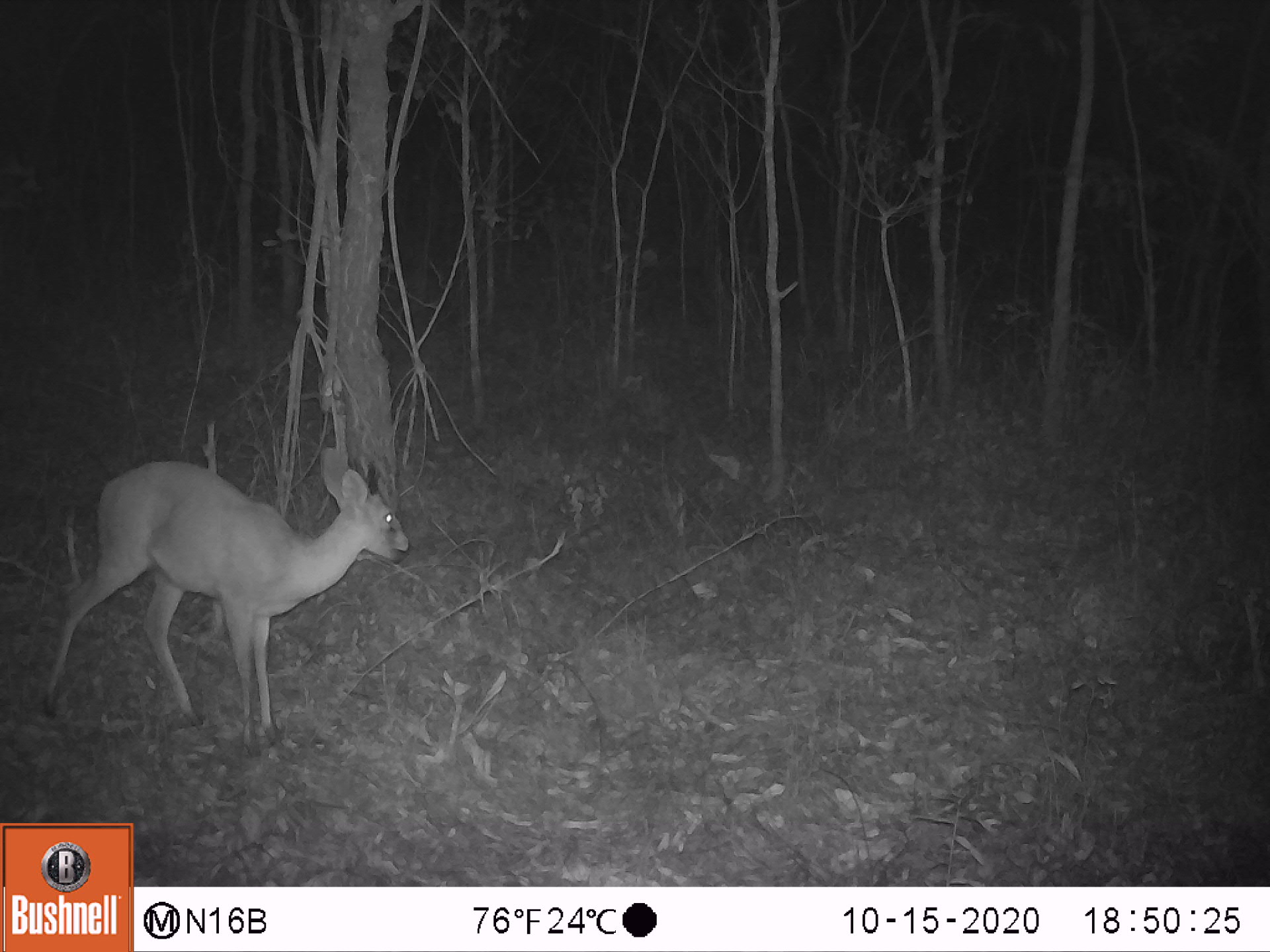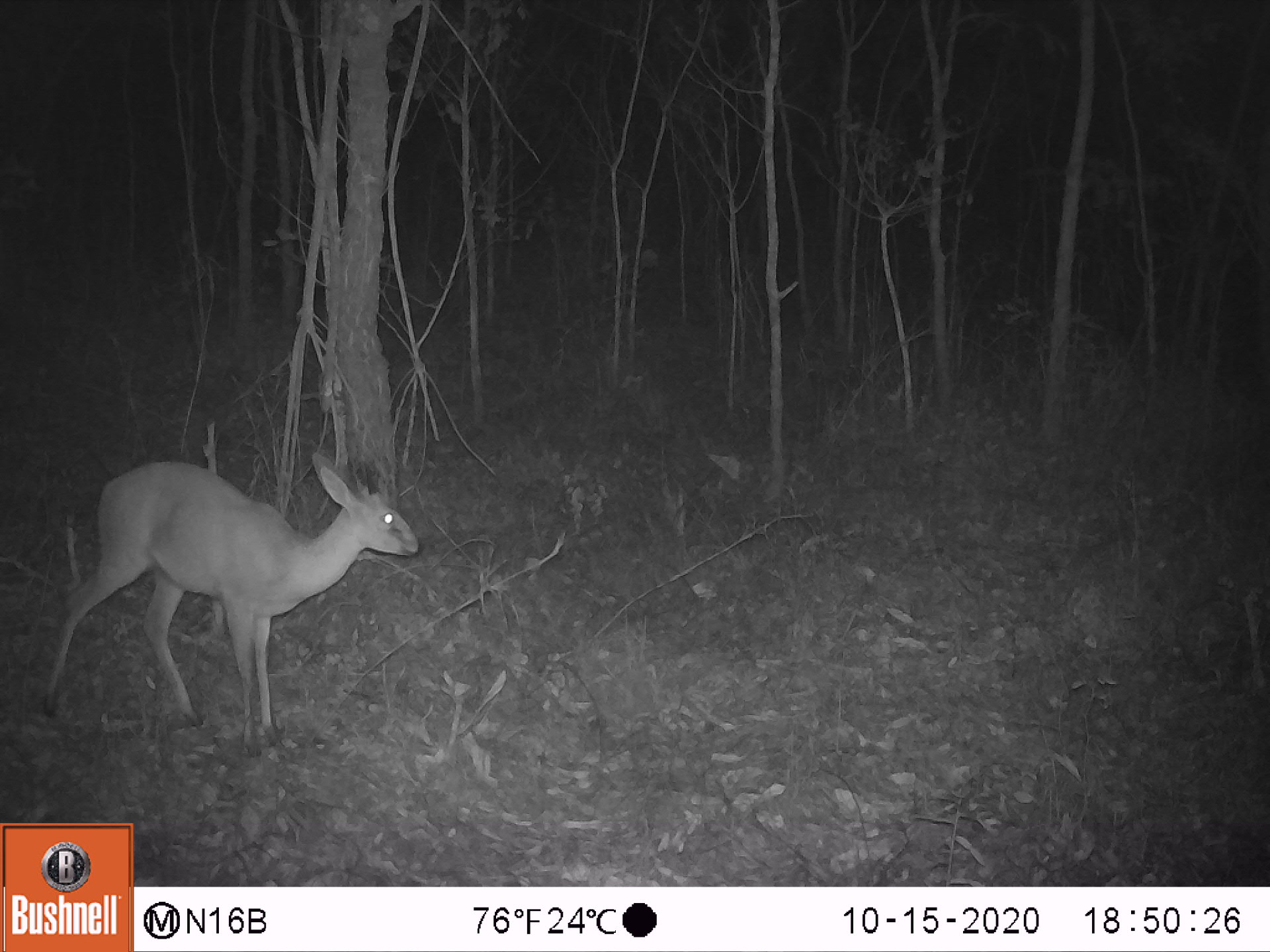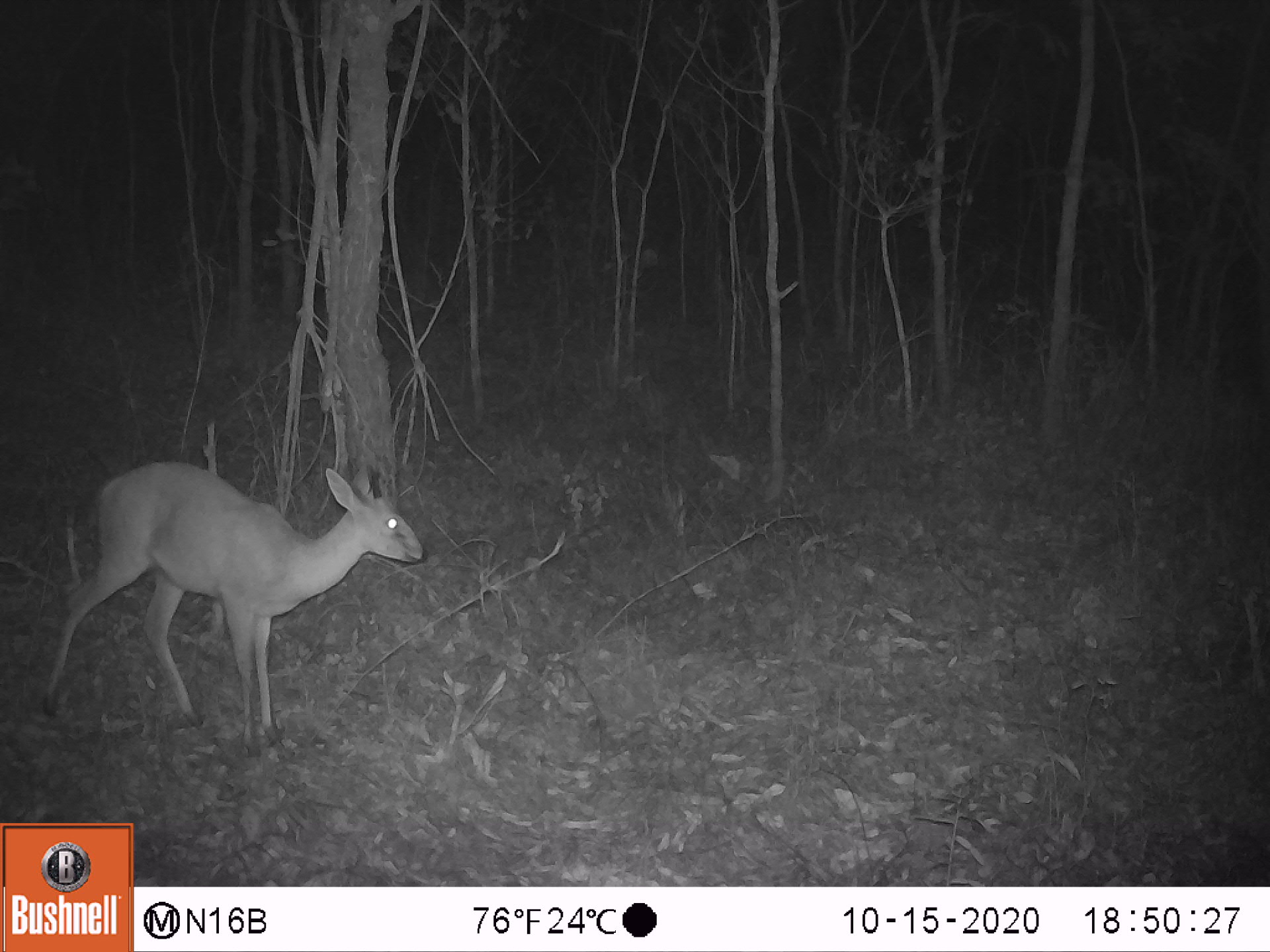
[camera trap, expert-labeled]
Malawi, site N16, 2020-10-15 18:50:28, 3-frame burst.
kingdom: Animalia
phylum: Chordata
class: Mammalia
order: Artiodactyla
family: Bovidae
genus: Sylvicapra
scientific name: Sylvicapra grimmia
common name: common duiker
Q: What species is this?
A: Common duiker (Sylvicapra grimmia).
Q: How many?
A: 1.